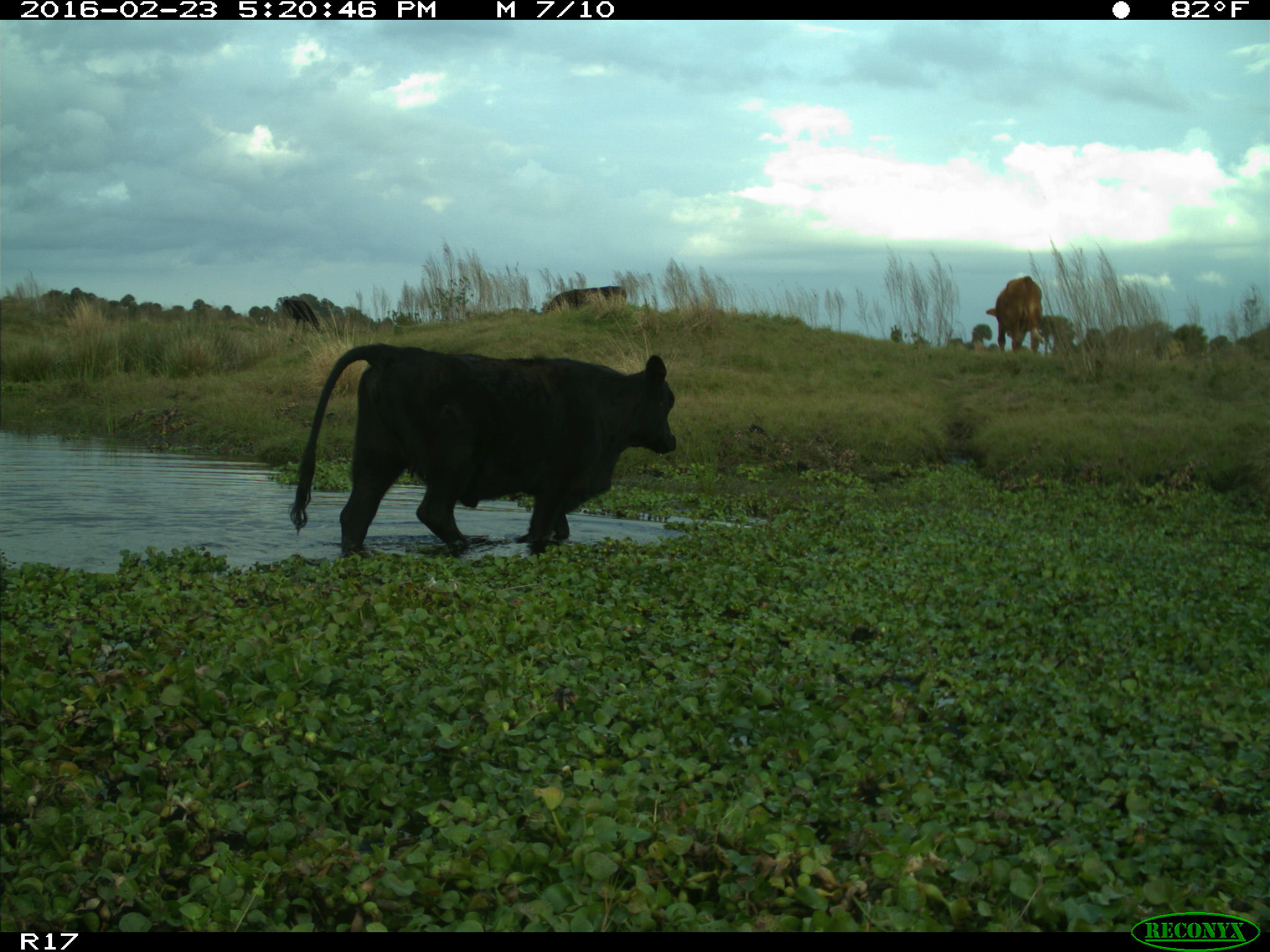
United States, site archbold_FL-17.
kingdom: Animalia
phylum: Chordata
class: Mammalia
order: Artiodactyla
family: Bovidae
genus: Bos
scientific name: Bos taurus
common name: domestic cow